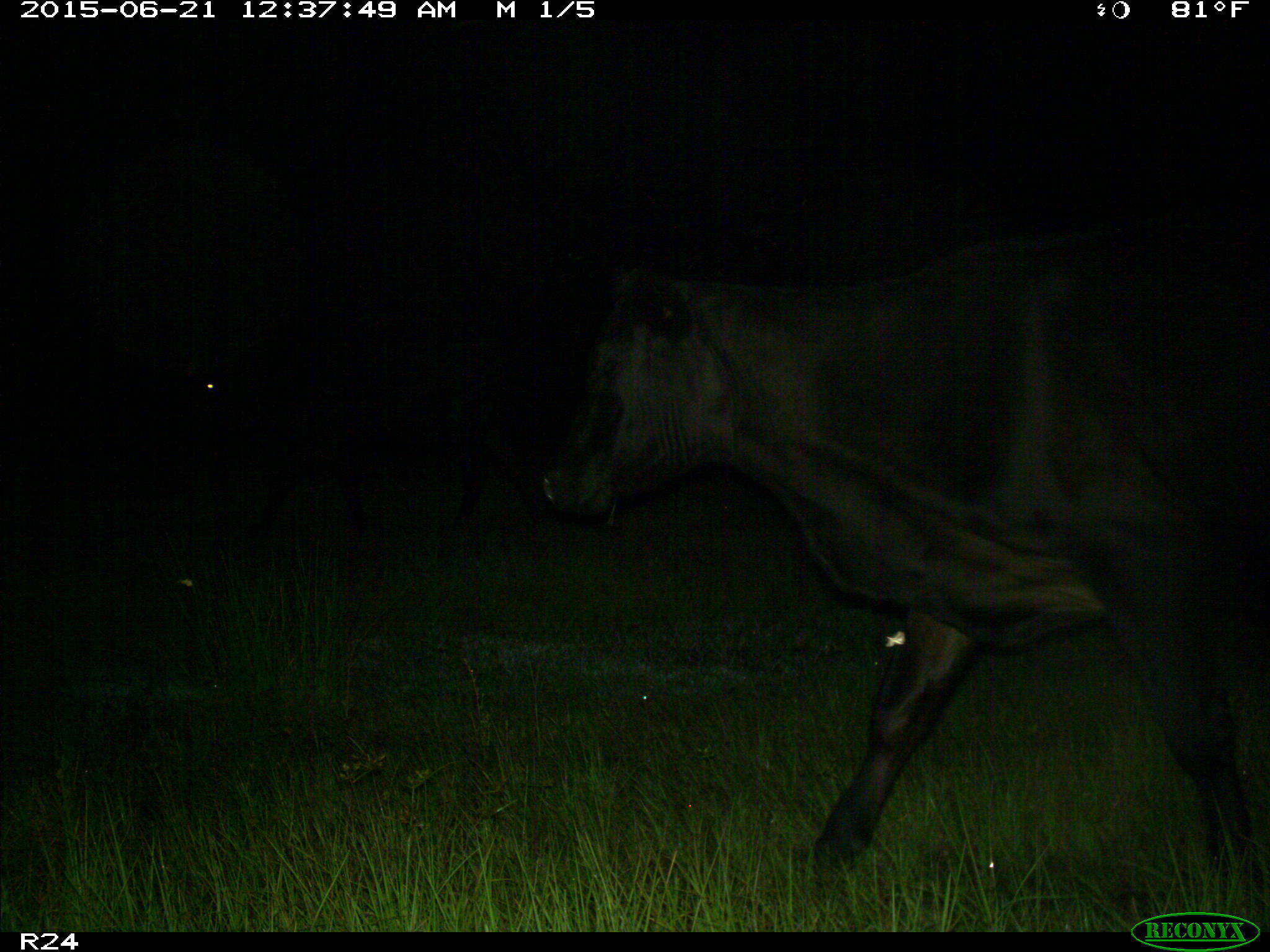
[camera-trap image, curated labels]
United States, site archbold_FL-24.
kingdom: Animalia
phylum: Chordata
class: Mammalia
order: Artiodactyla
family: Bovidae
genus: Bos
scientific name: Bos taurus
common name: domestic cow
Bos taurus (domestic cow).